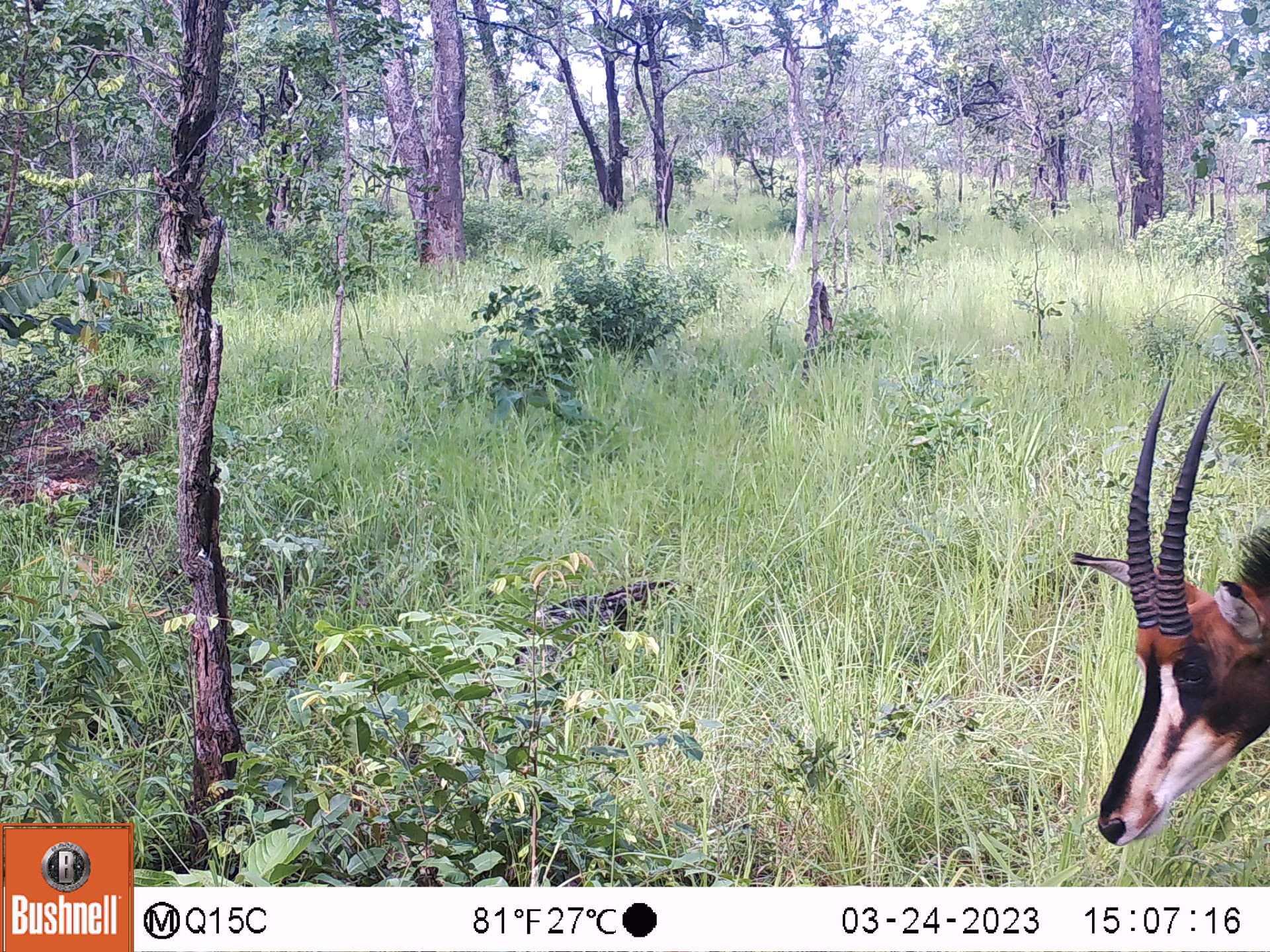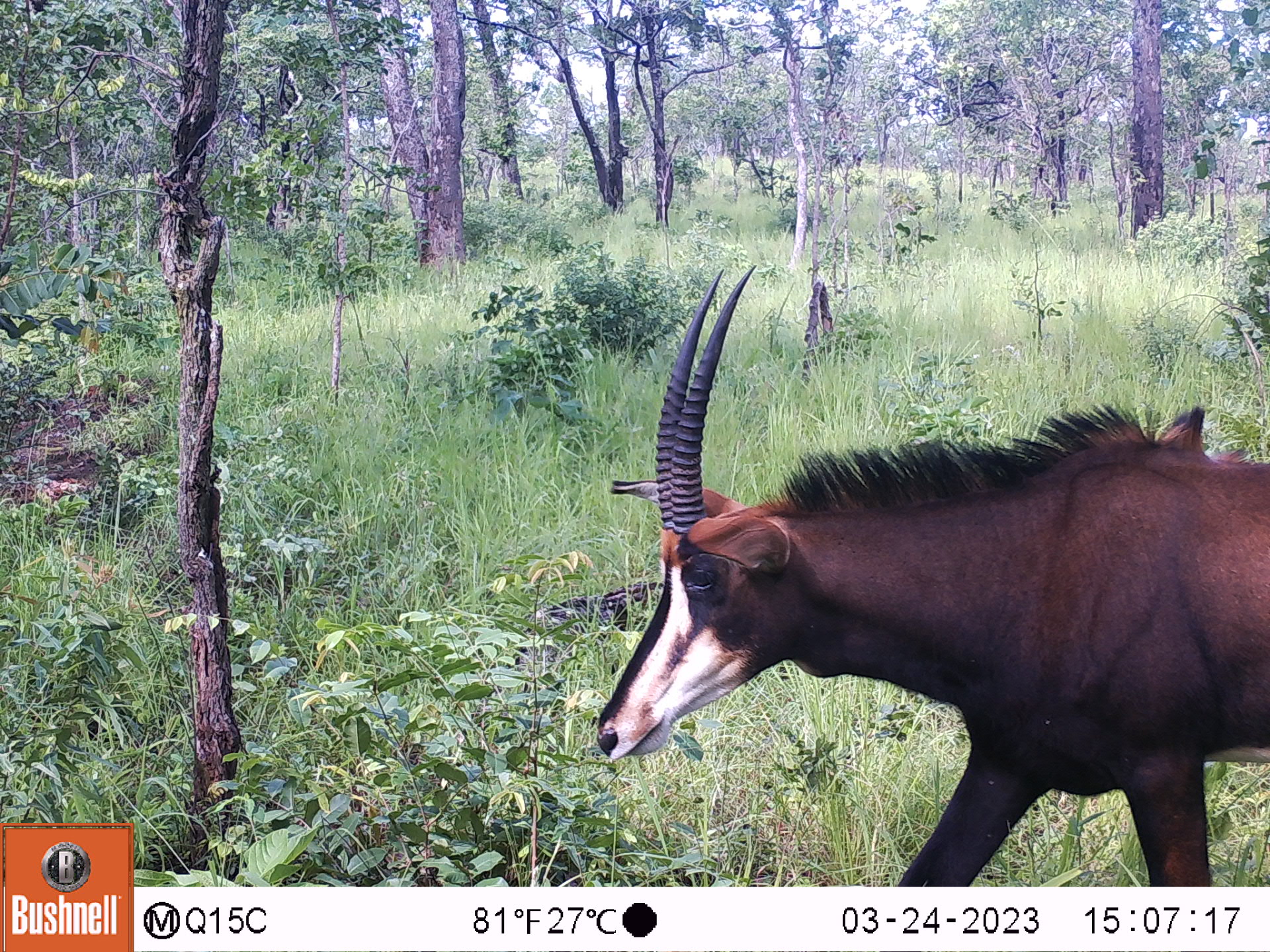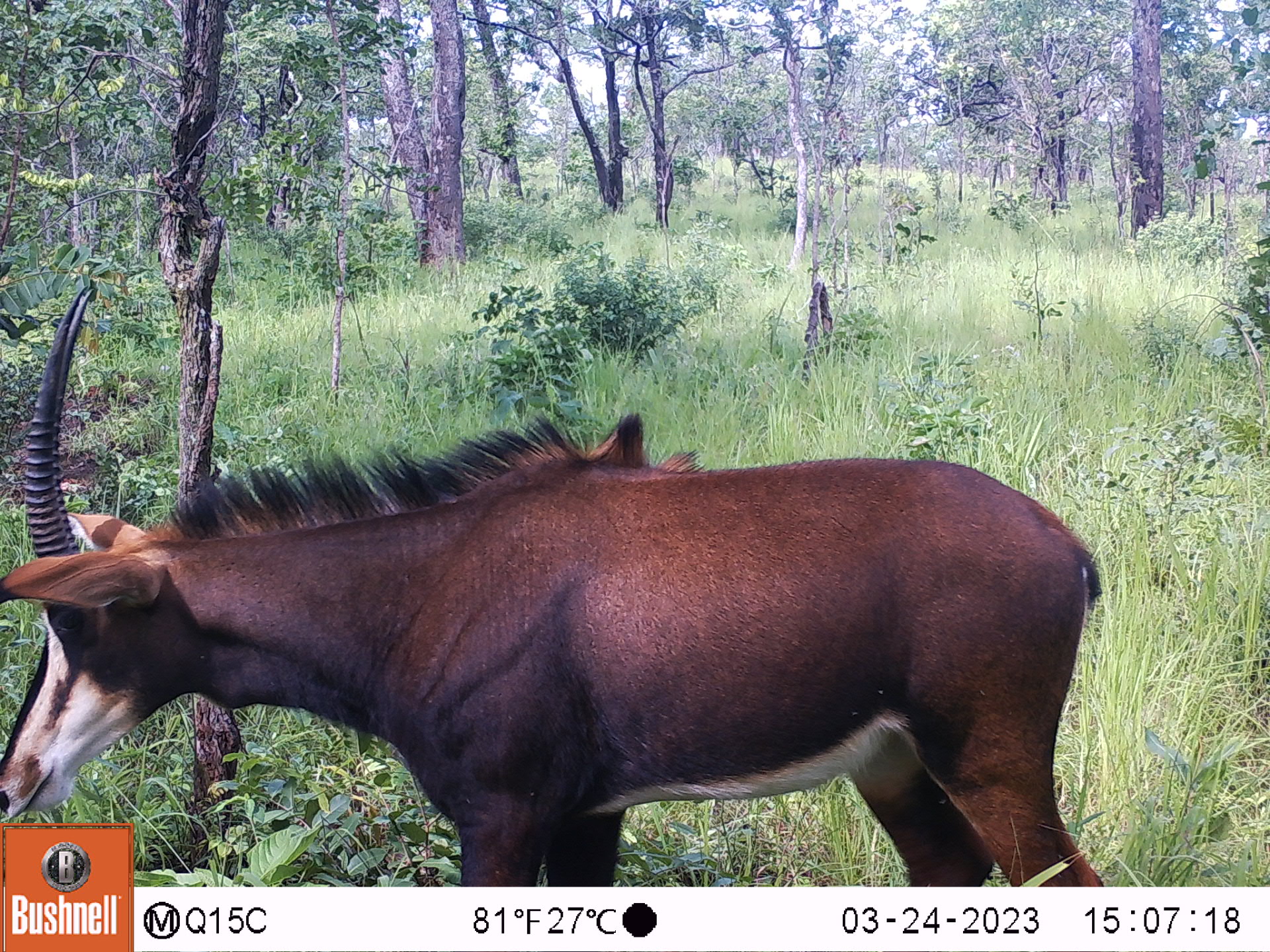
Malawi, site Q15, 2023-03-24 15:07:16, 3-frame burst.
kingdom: Animalia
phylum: Chordata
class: Mammalia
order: Artiodactyla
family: Bovidae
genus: Hippotragus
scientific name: Hippotragus niger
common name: sable antelope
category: sable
Sable (sable antelope) (Hippotragus niger), count 1.